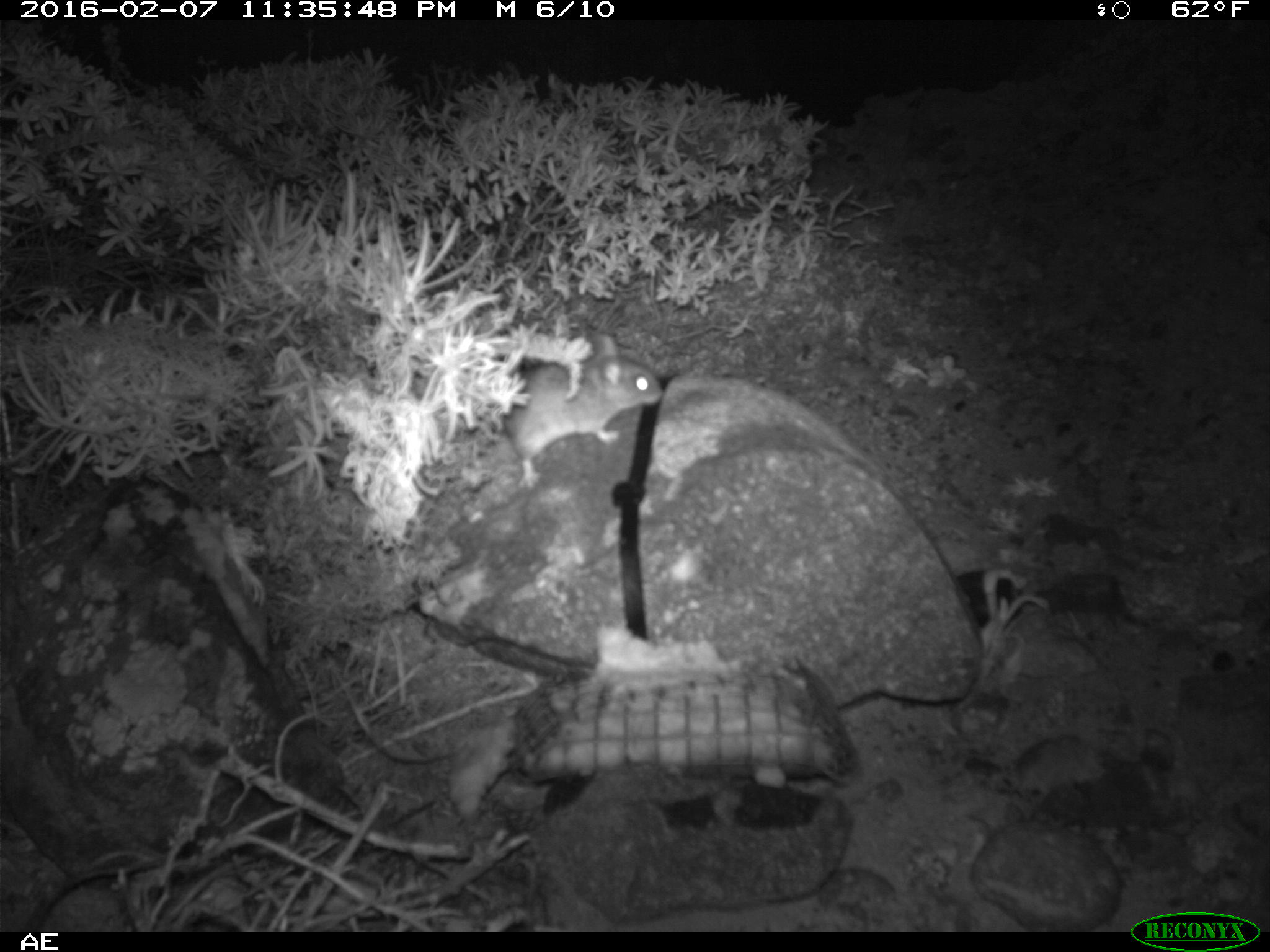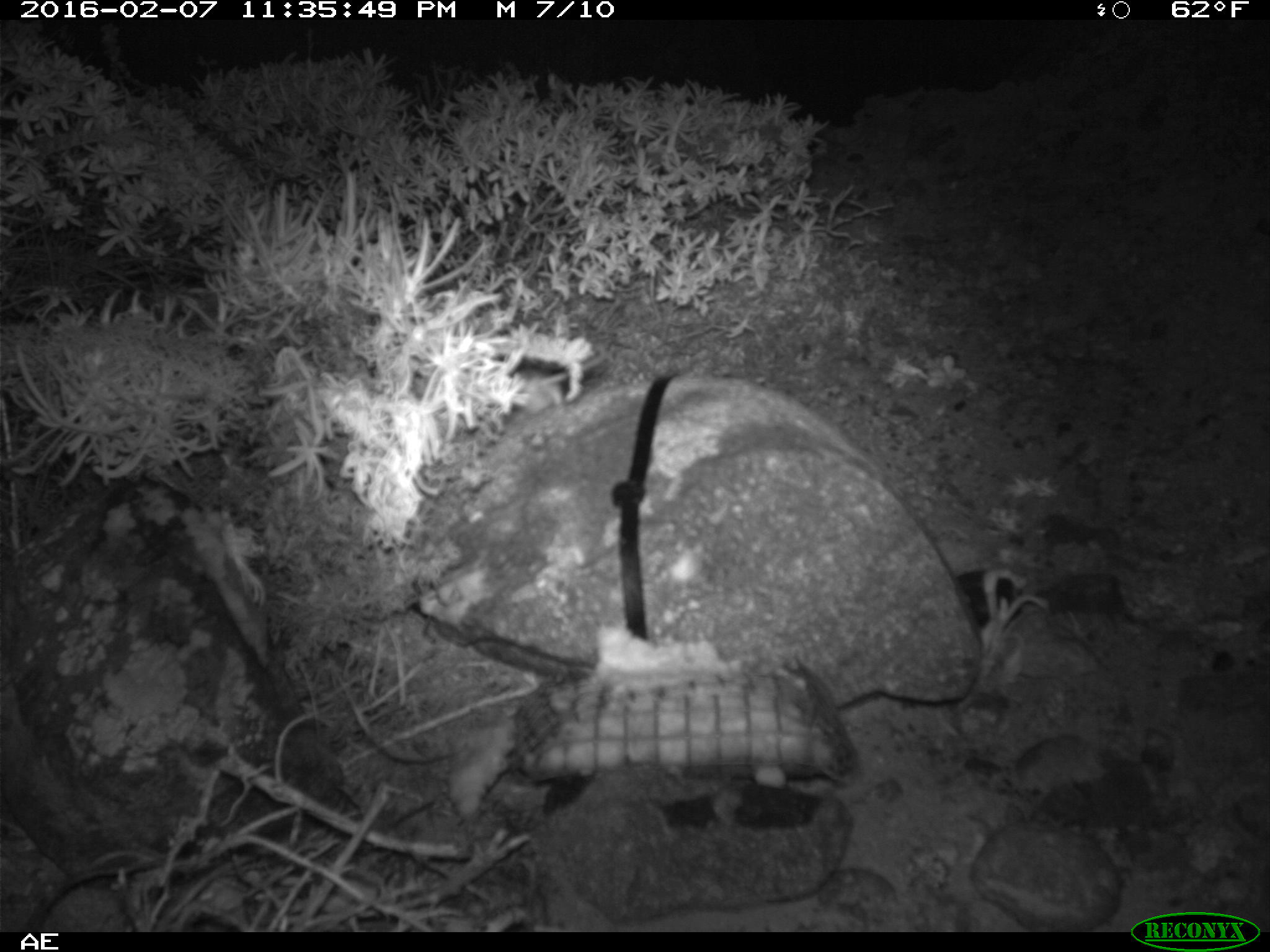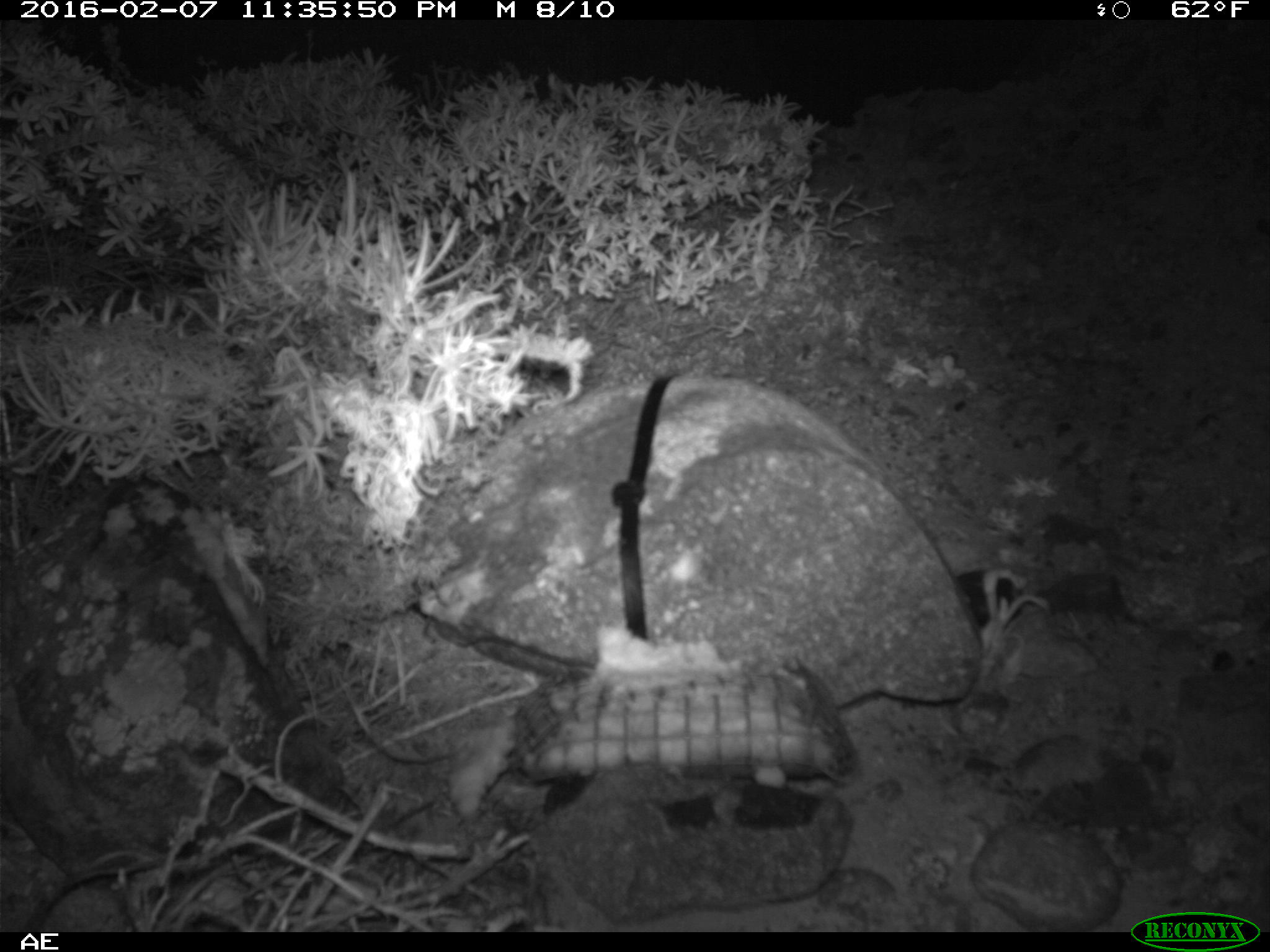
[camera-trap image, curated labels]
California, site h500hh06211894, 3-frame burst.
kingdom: Animalia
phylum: Chordata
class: Mammalia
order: Rodentia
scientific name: Rodentia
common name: rodent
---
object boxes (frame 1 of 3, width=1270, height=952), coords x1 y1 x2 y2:
rodent: 499 331 663 487